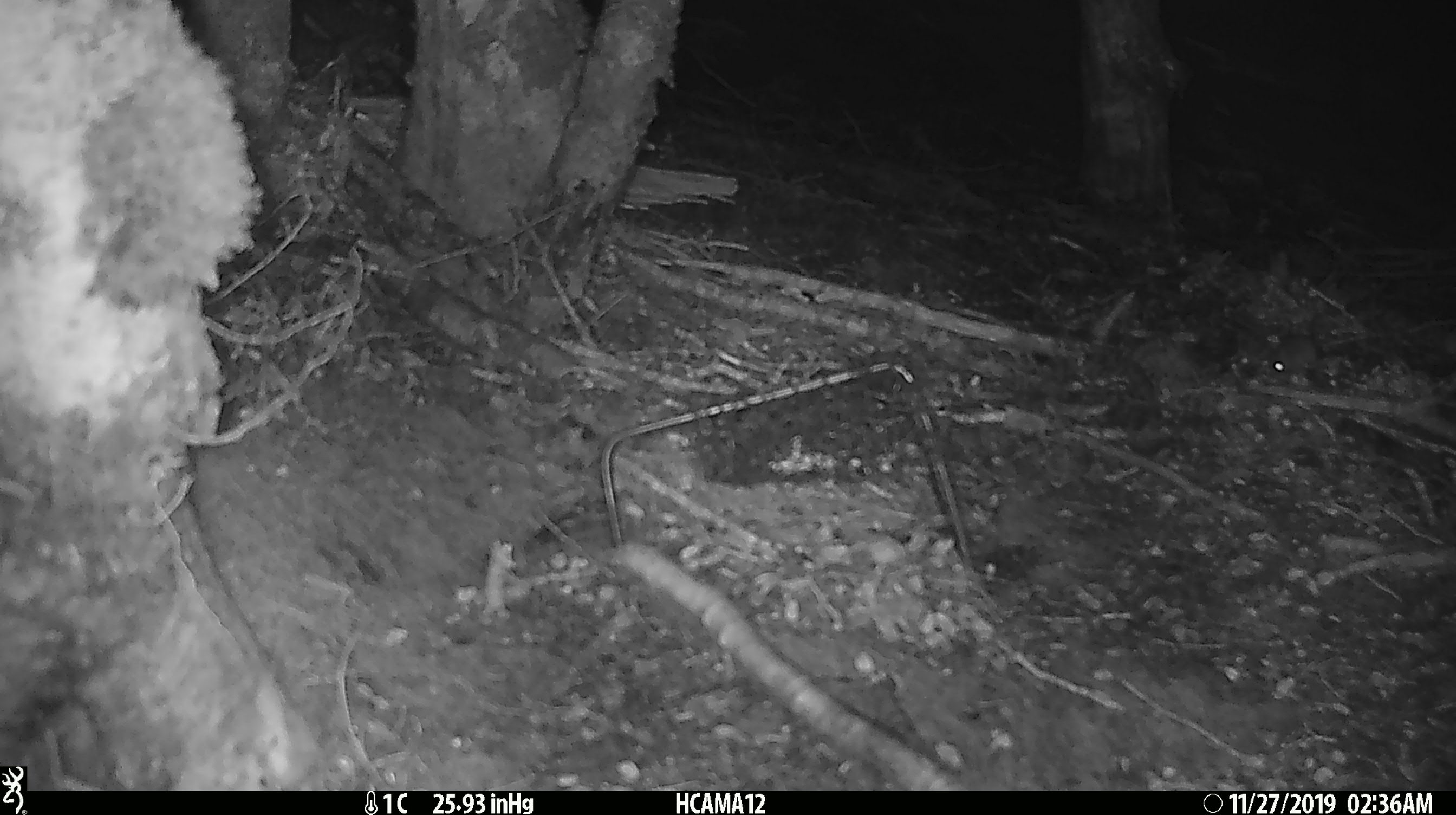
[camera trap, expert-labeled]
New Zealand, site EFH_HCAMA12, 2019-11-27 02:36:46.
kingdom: Animalia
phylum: Chordata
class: Mammalia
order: Rodentia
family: Muridae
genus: Mus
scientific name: Mus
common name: mouse